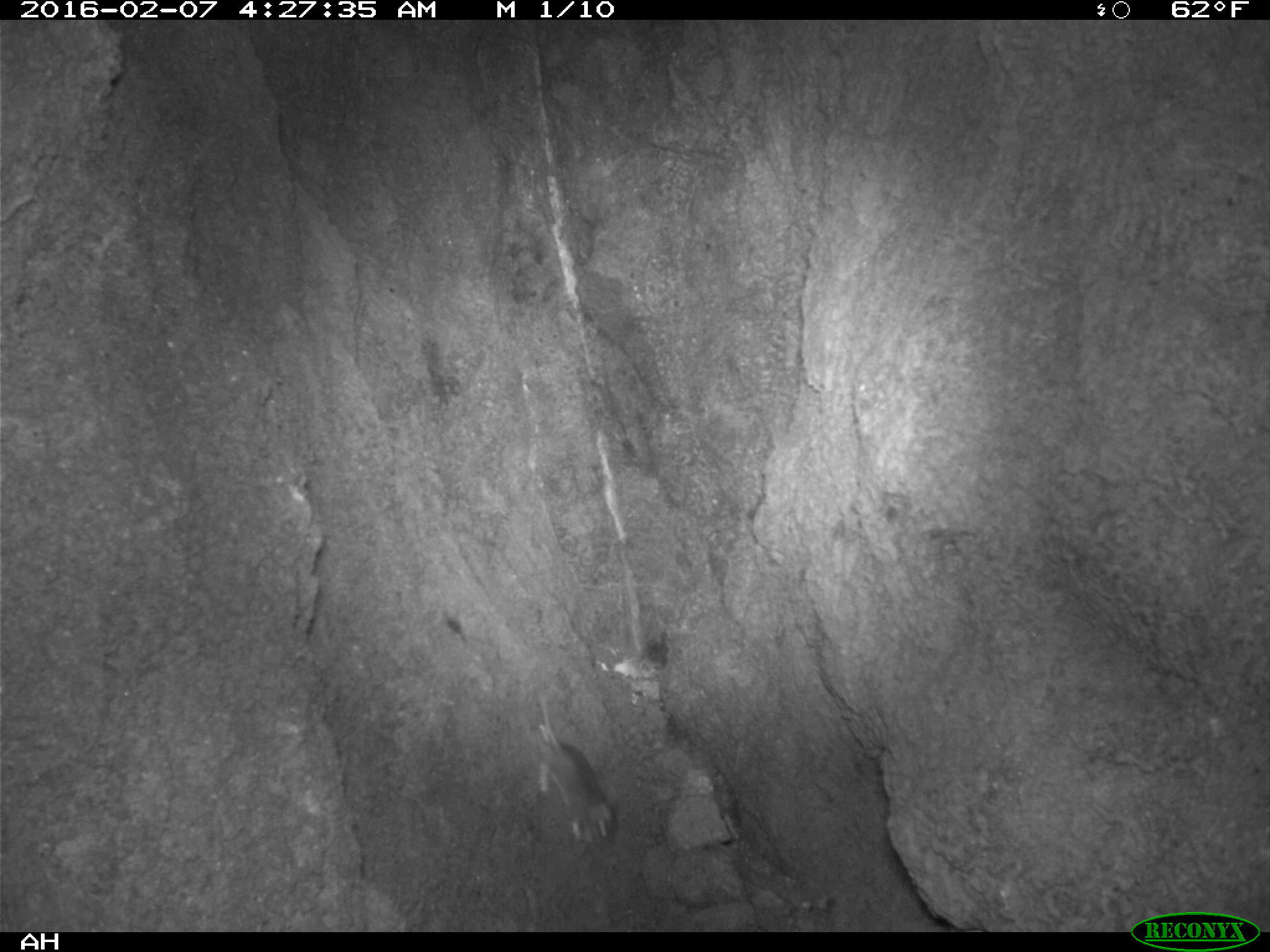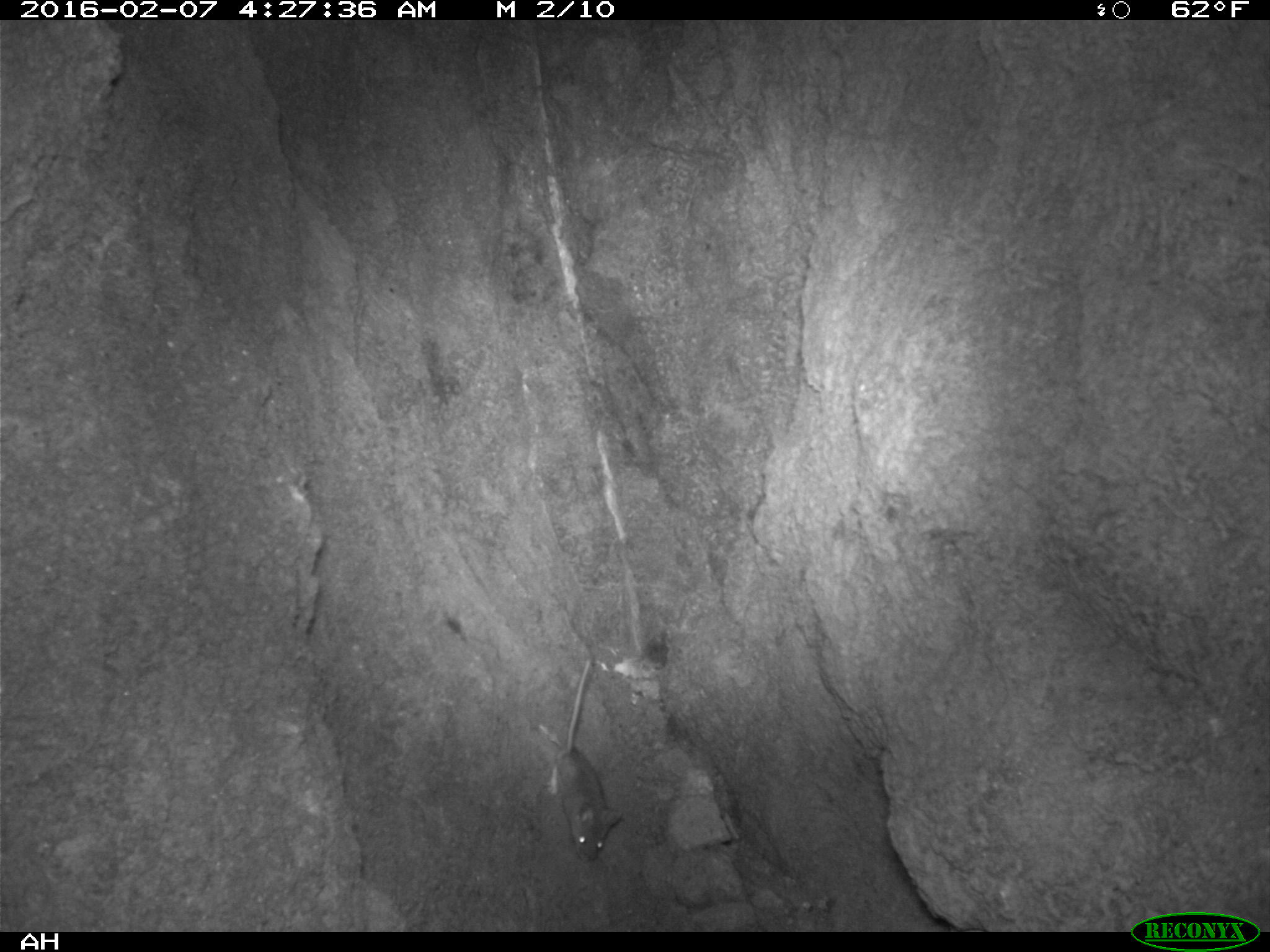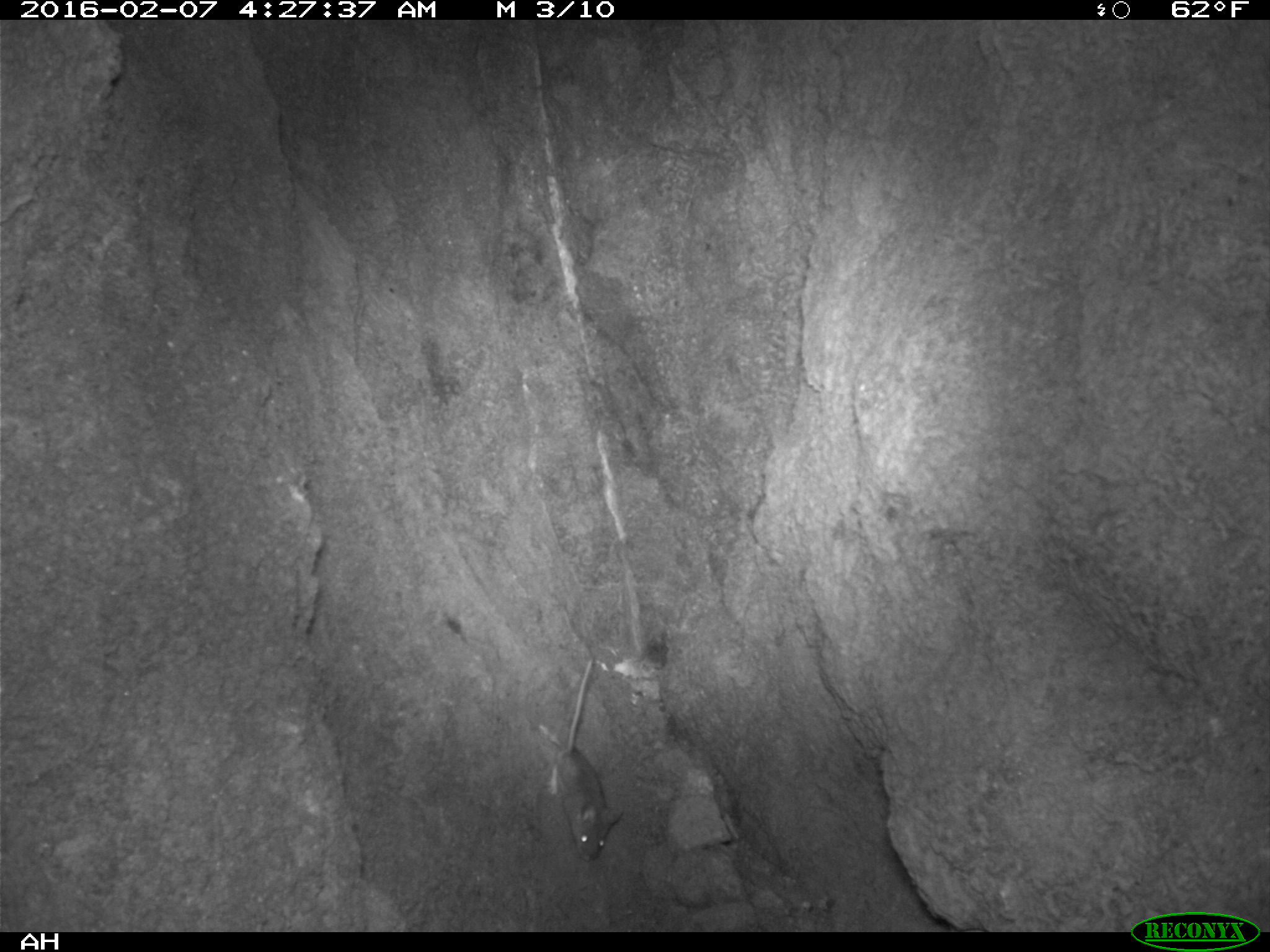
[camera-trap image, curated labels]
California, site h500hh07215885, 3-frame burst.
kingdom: Animalia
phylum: Chordata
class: Mammalia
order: Rodentia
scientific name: Rodentia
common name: rodent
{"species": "rodent (Rodentia)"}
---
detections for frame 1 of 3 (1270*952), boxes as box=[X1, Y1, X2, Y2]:
rodent: box=[538, 694, 617, 847]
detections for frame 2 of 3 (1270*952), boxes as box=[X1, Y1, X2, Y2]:
rodent: box=[533, 658, 624, 862]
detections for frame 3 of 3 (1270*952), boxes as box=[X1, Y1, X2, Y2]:
rodent: box=[538, 658, 625, 858]